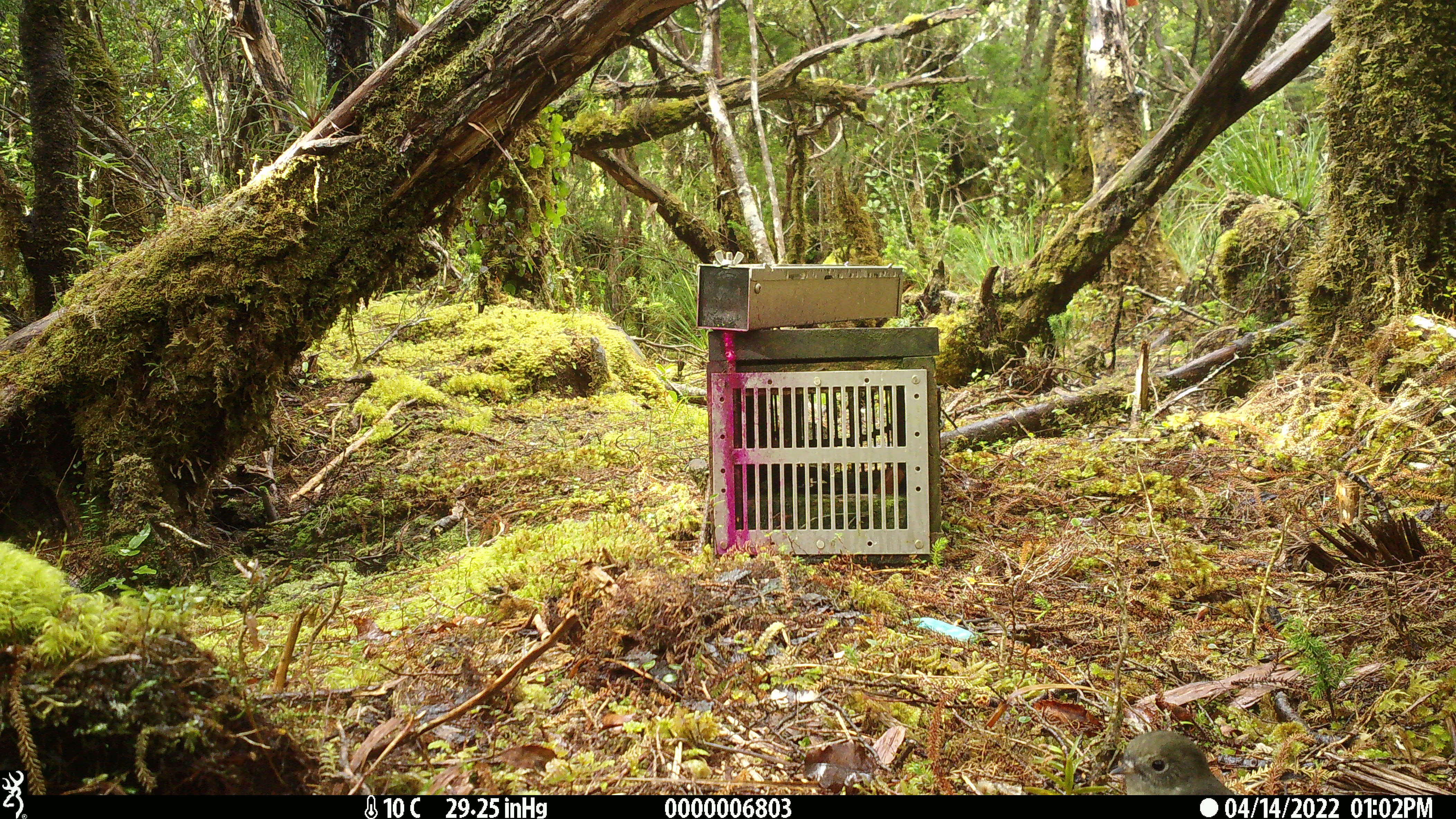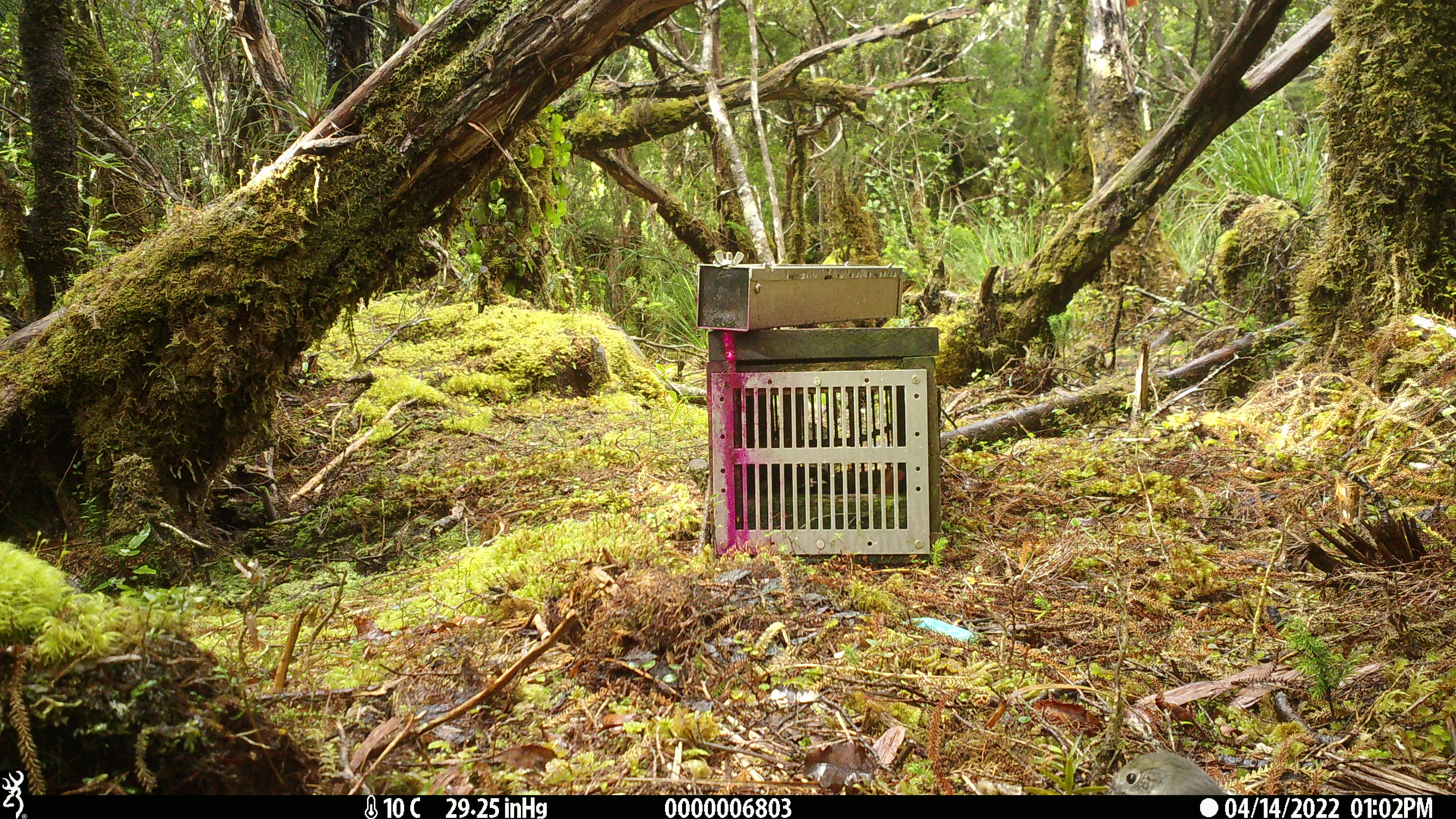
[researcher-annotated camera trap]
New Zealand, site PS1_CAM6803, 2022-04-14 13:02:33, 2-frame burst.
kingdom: Animalia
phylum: Chordata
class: Aves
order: Passeriformes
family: Petroicidae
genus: Petroica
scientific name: Petroica australis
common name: new zealand robin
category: robin